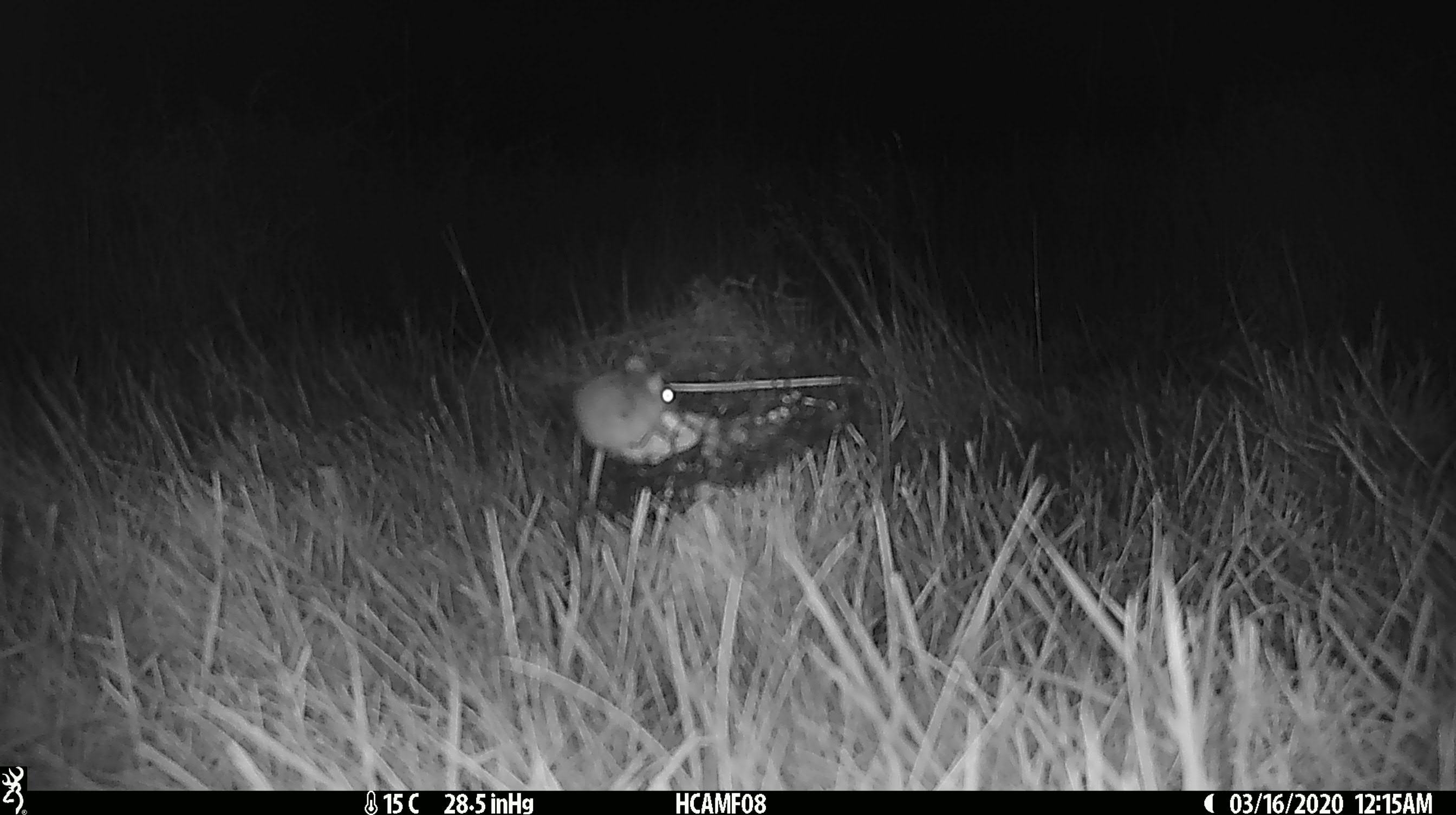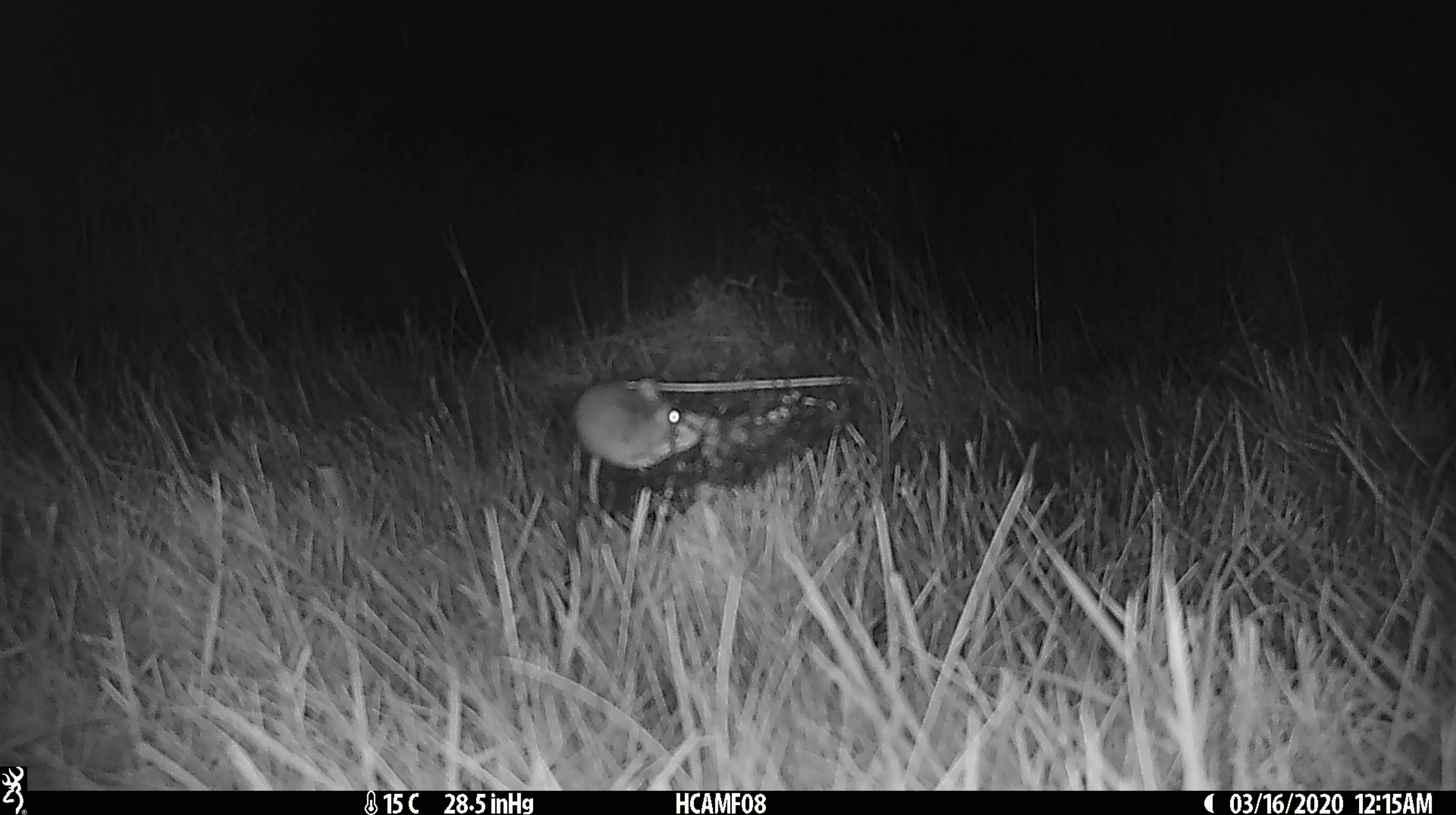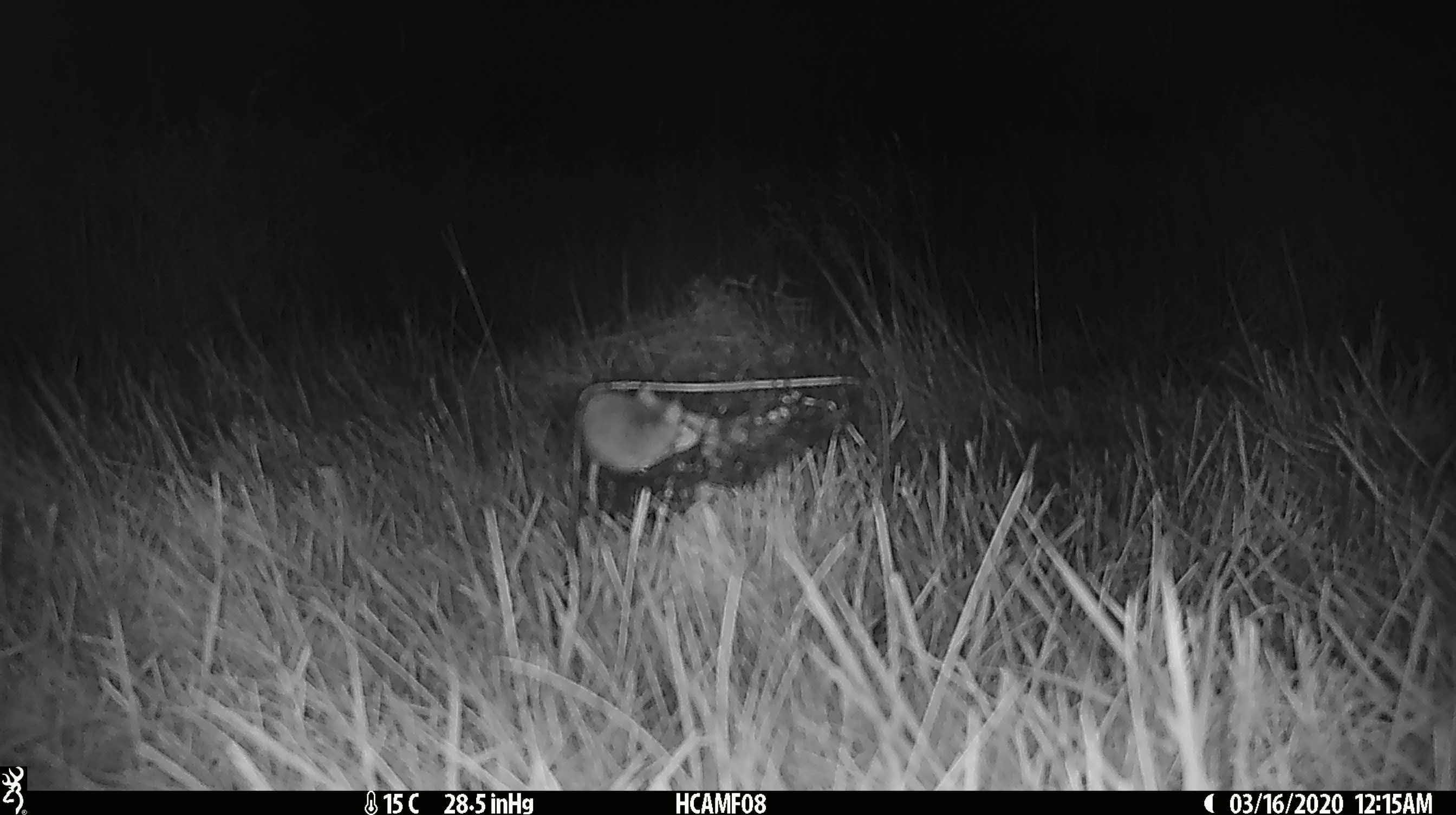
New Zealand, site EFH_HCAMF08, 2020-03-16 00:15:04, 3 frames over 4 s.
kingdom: Animalia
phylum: Chordata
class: Mammalia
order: Rodentia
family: Muridae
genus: Mus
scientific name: Mus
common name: mouse